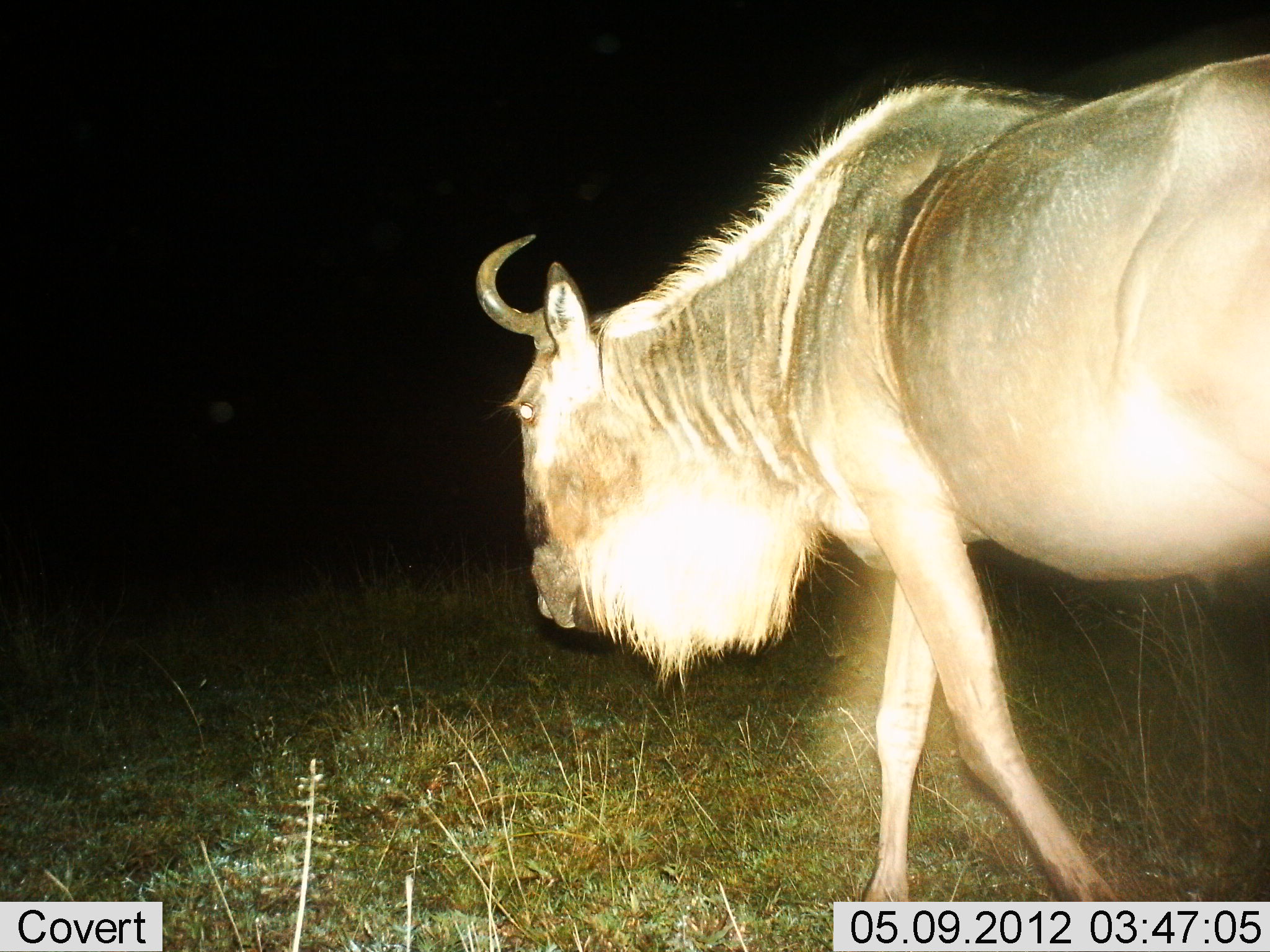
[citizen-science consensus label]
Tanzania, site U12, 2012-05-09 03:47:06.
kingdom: Animalia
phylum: Chordata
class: Mammalia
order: Artiodactyla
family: Bovidae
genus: Connochaetes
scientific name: Connochaetes taurinus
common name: blue wildebeest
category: wildebeest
Wildebeest (blue wildebeest) (Connochaetes taurinus), count 1. Behavior (volunteer vote fractions): standing 0%, resting 0%, moving 100%, interacting 0%. Young present (vote fraction): 0%. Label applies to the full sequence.